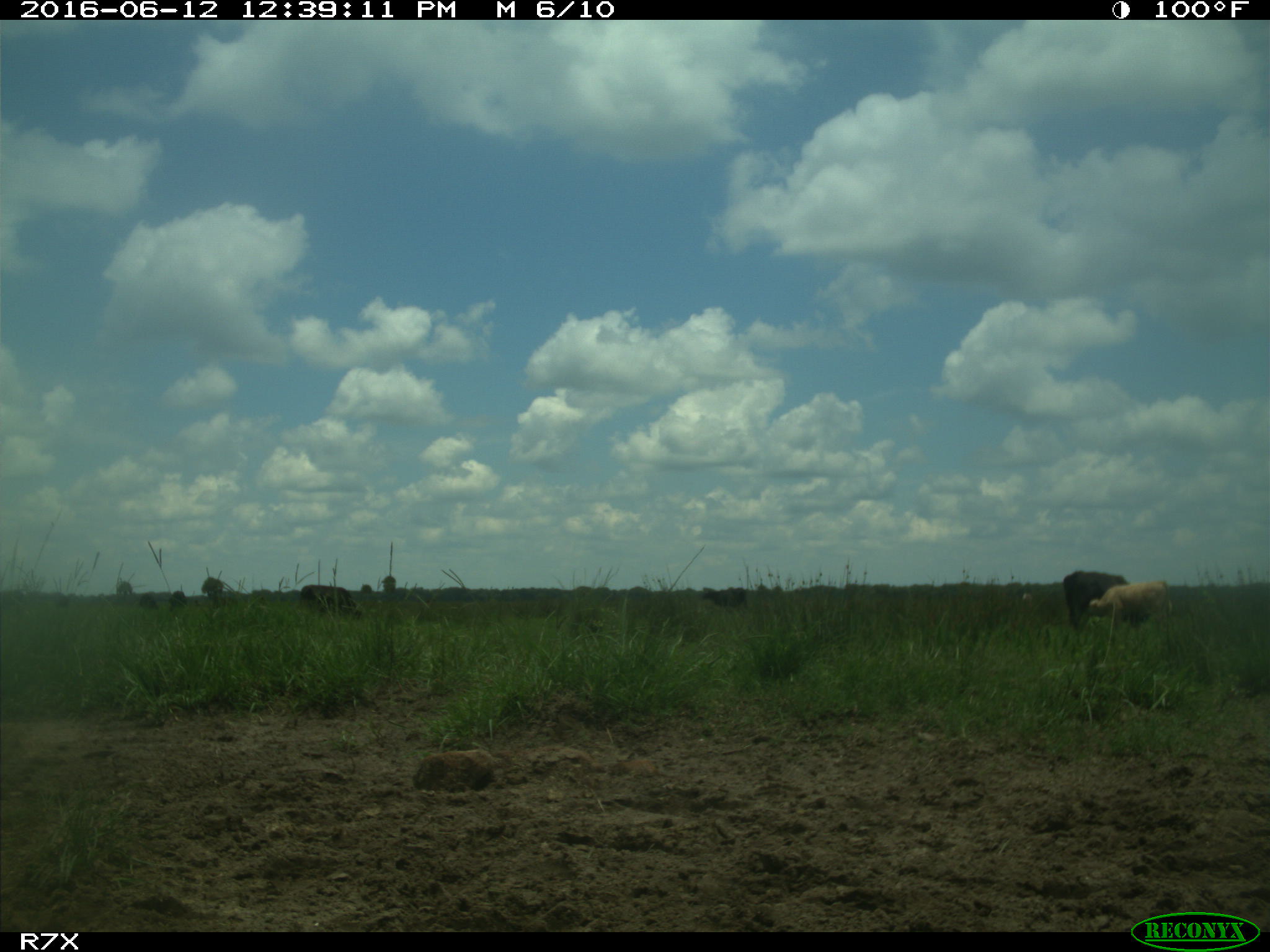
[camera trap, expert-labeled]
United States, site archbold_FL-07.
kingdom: Animalia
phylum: Chordata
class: Mammalia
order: Artiodactyla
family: Bovidae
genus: Bos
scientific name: Bos taurus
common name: domestic cow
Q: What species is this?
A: Bos taurus (domestic cow).